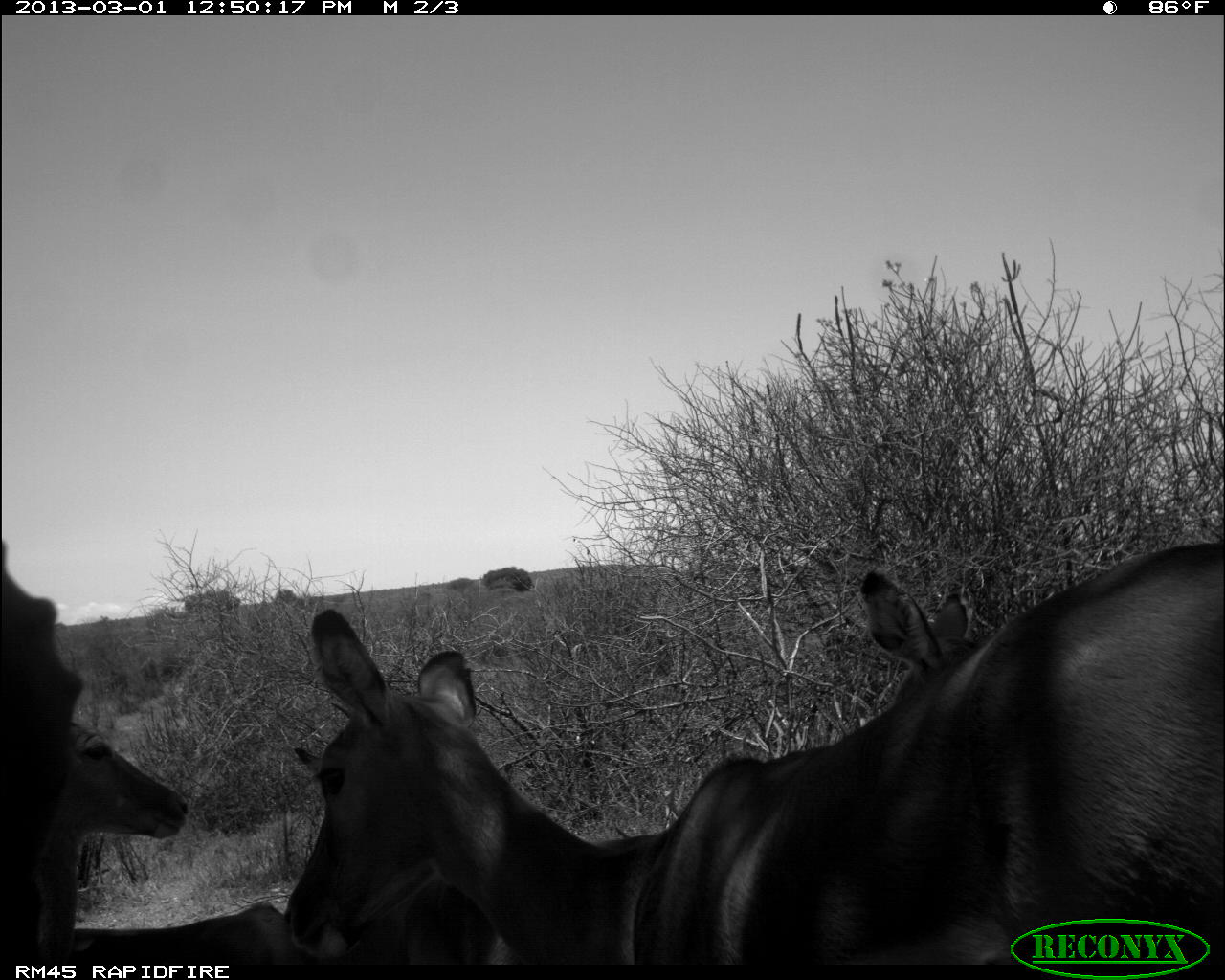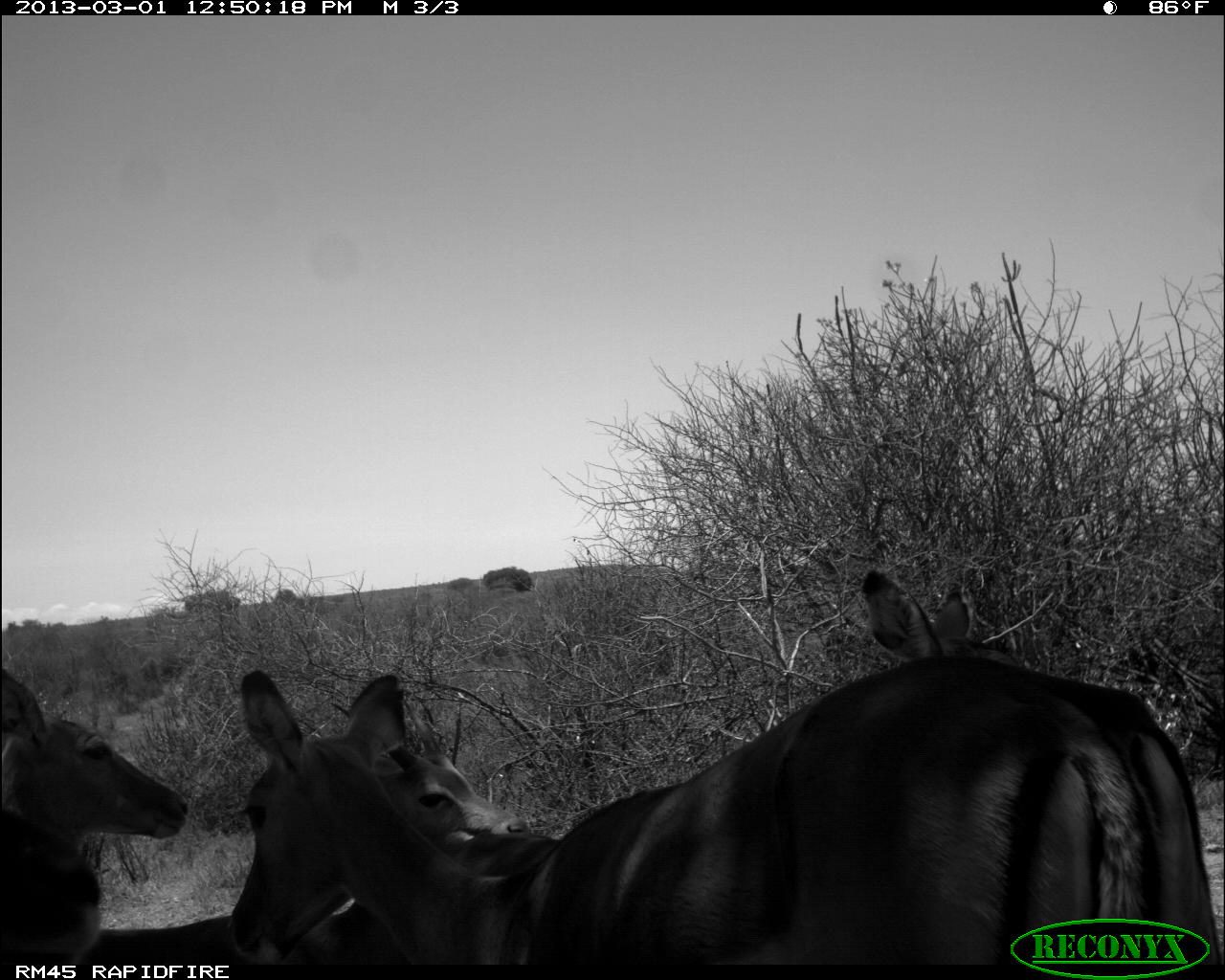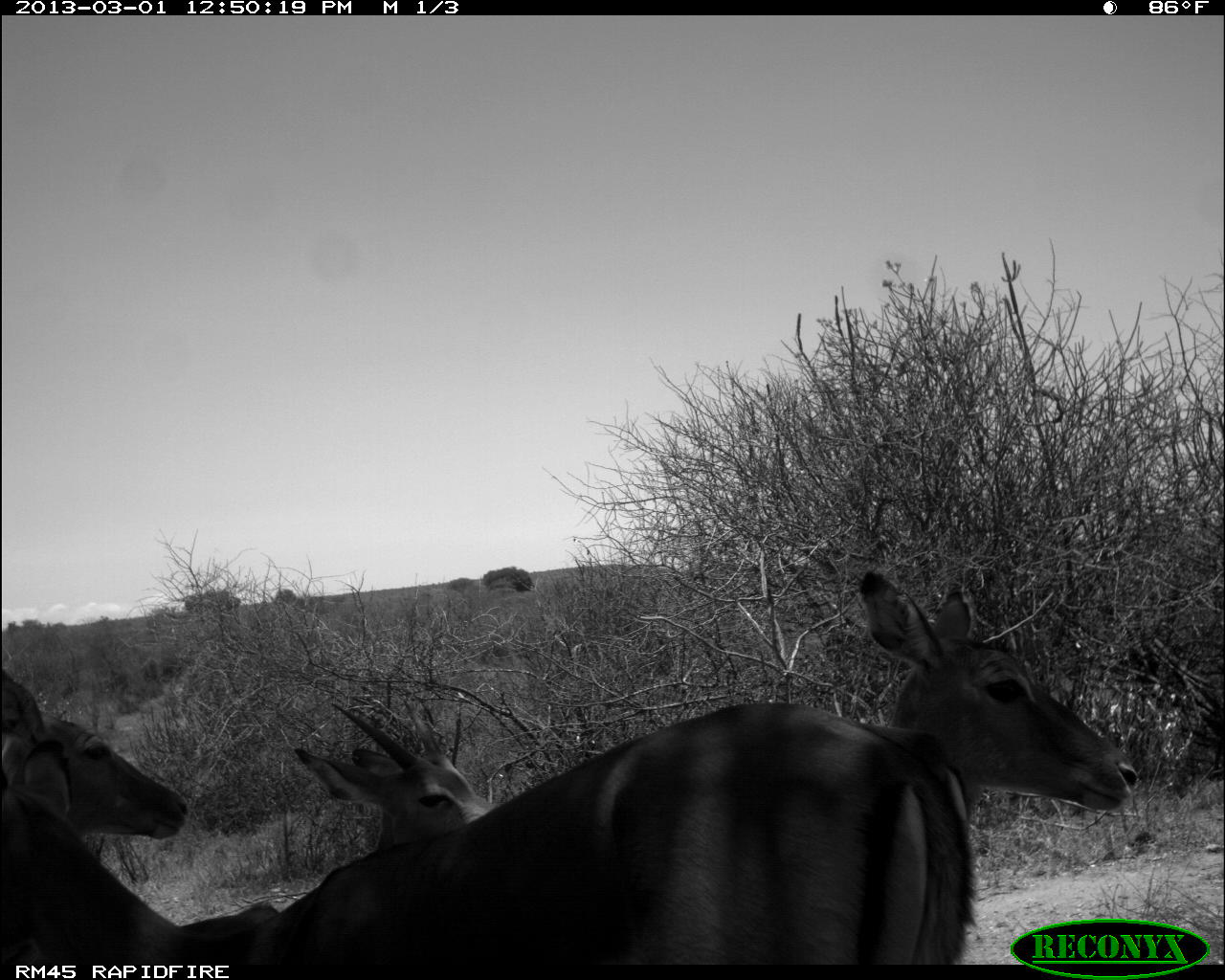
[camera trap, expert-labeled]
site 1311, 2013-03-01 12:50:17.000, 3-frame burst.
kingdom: Animalia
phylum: Chordata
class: Mammalia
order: Artiodactyla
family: Bovidae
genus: Aepyceros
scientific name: Aepyceros melampus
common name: impala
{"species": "Aepyceros melampus (impala)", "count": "5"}